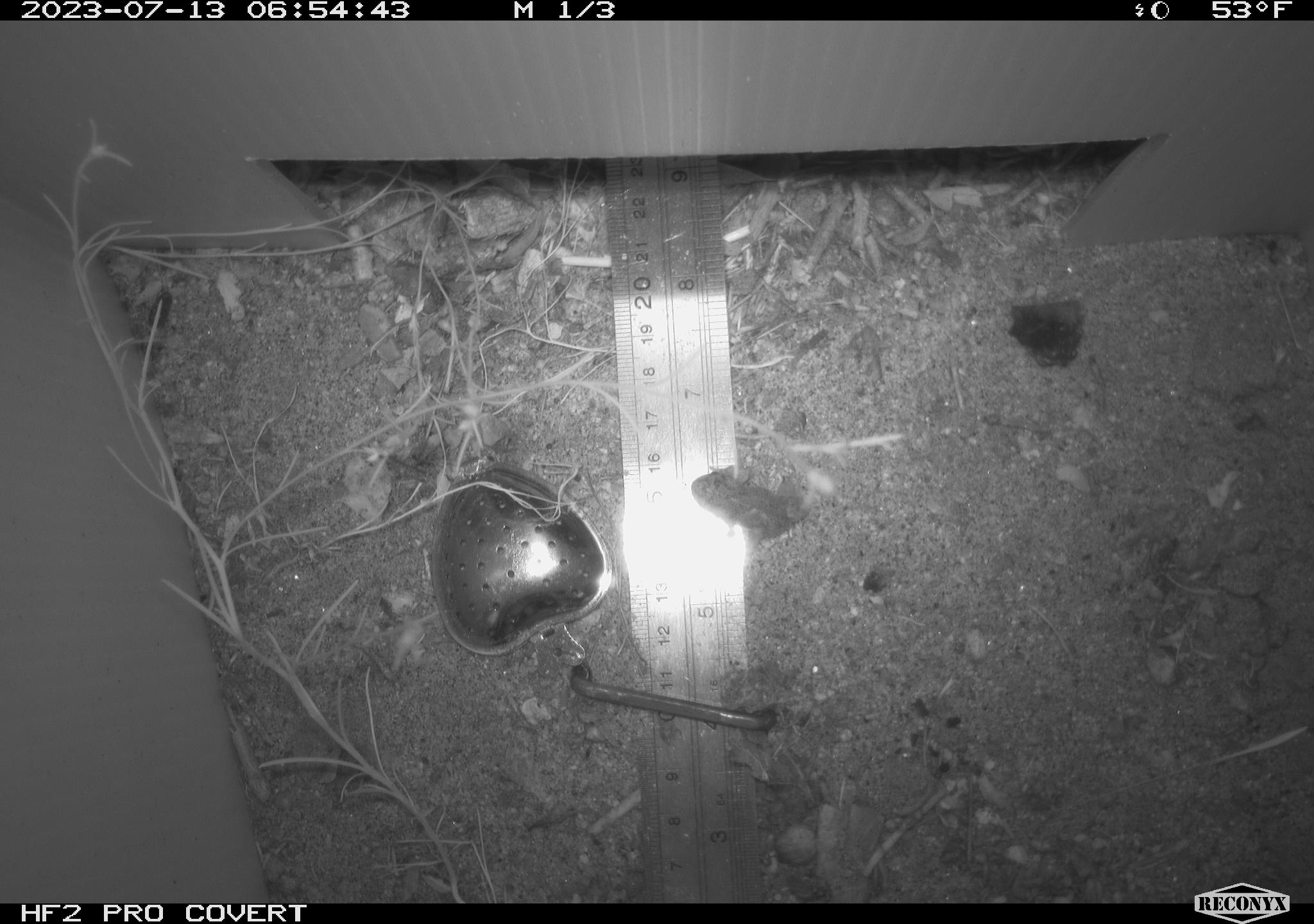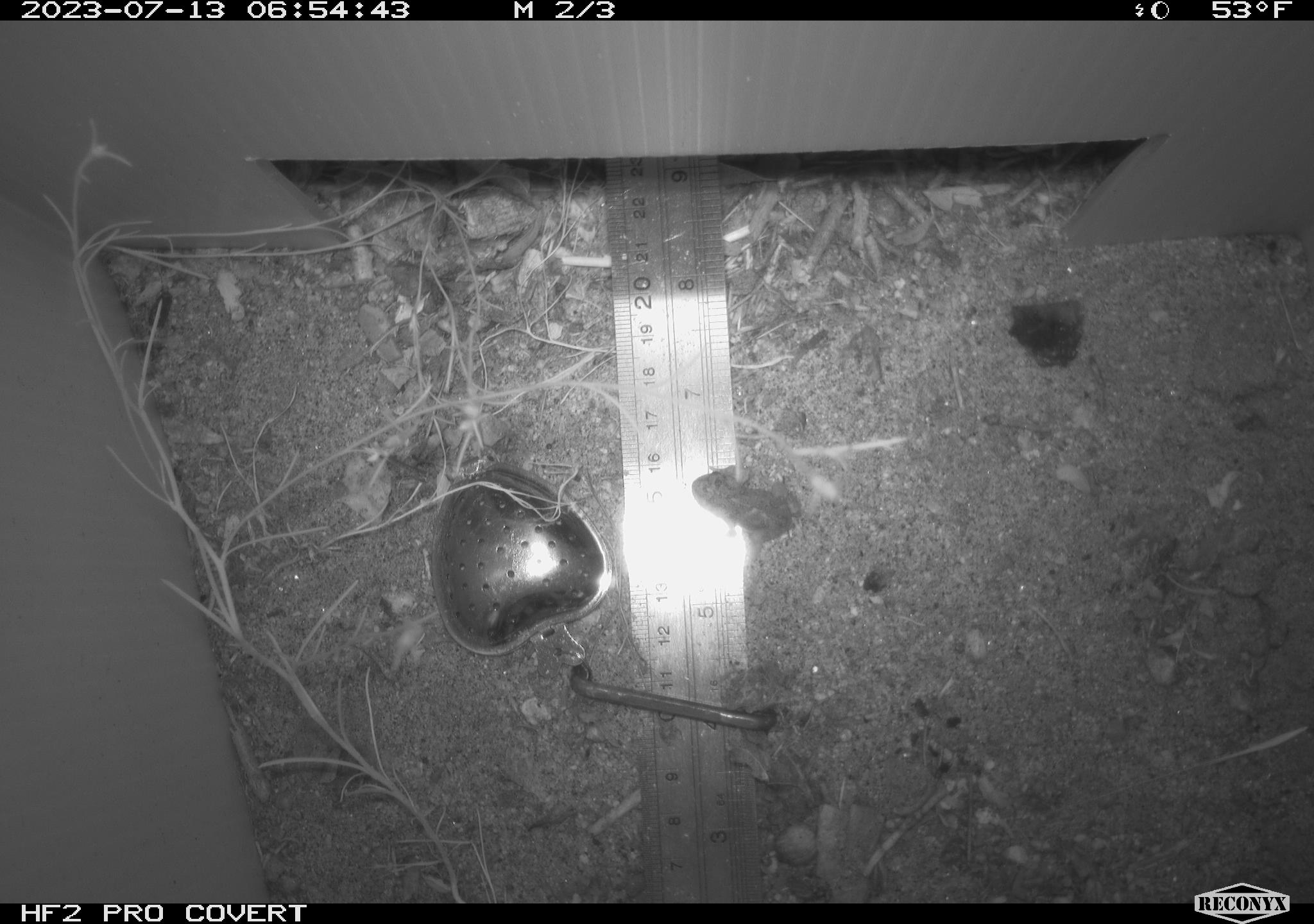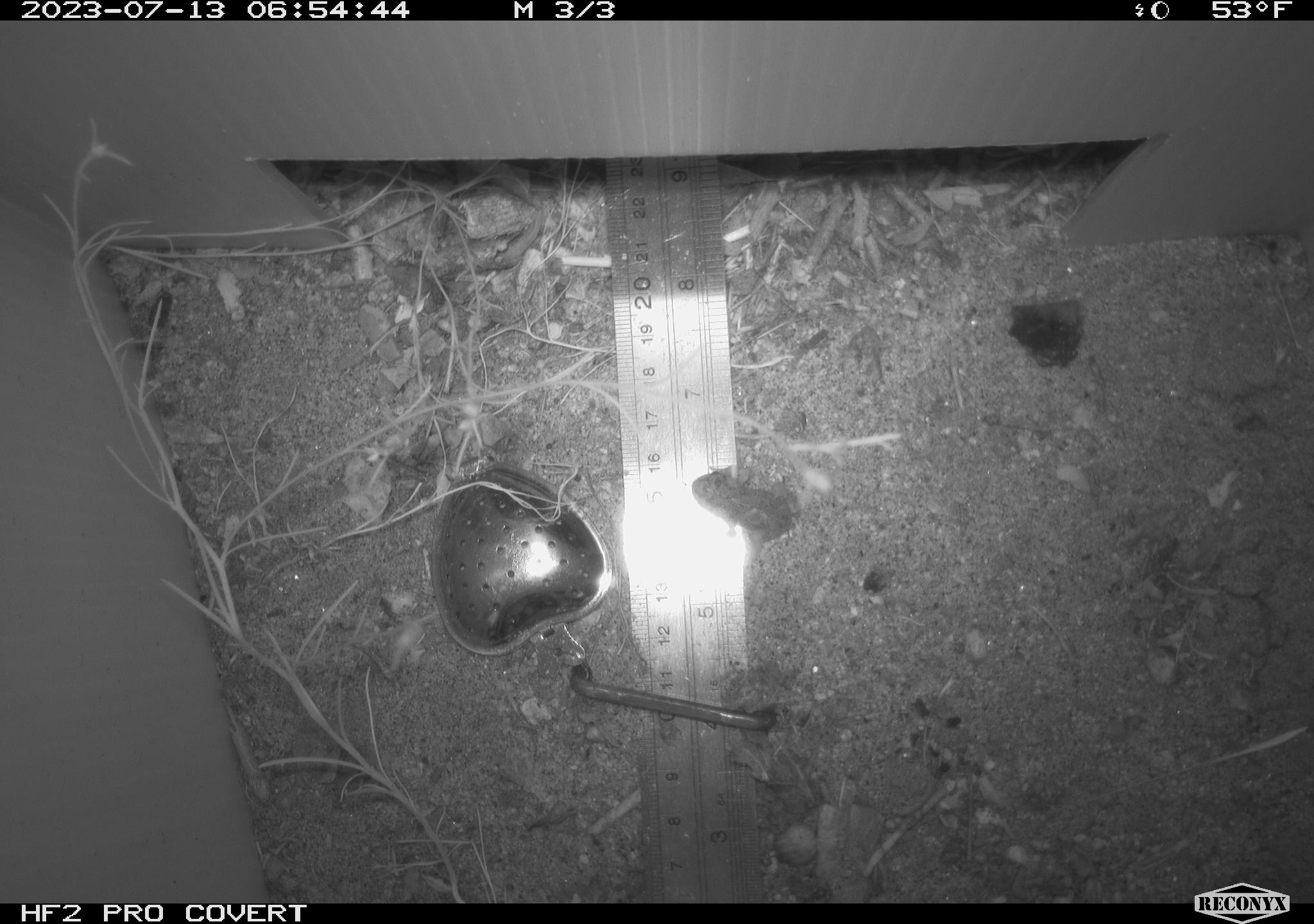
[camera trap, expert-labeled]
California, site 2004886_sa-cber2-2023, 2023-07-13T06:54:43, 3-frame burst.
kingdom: Animalia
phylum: Chordata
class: Amphibia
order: Anura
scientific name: Anura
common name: frogs